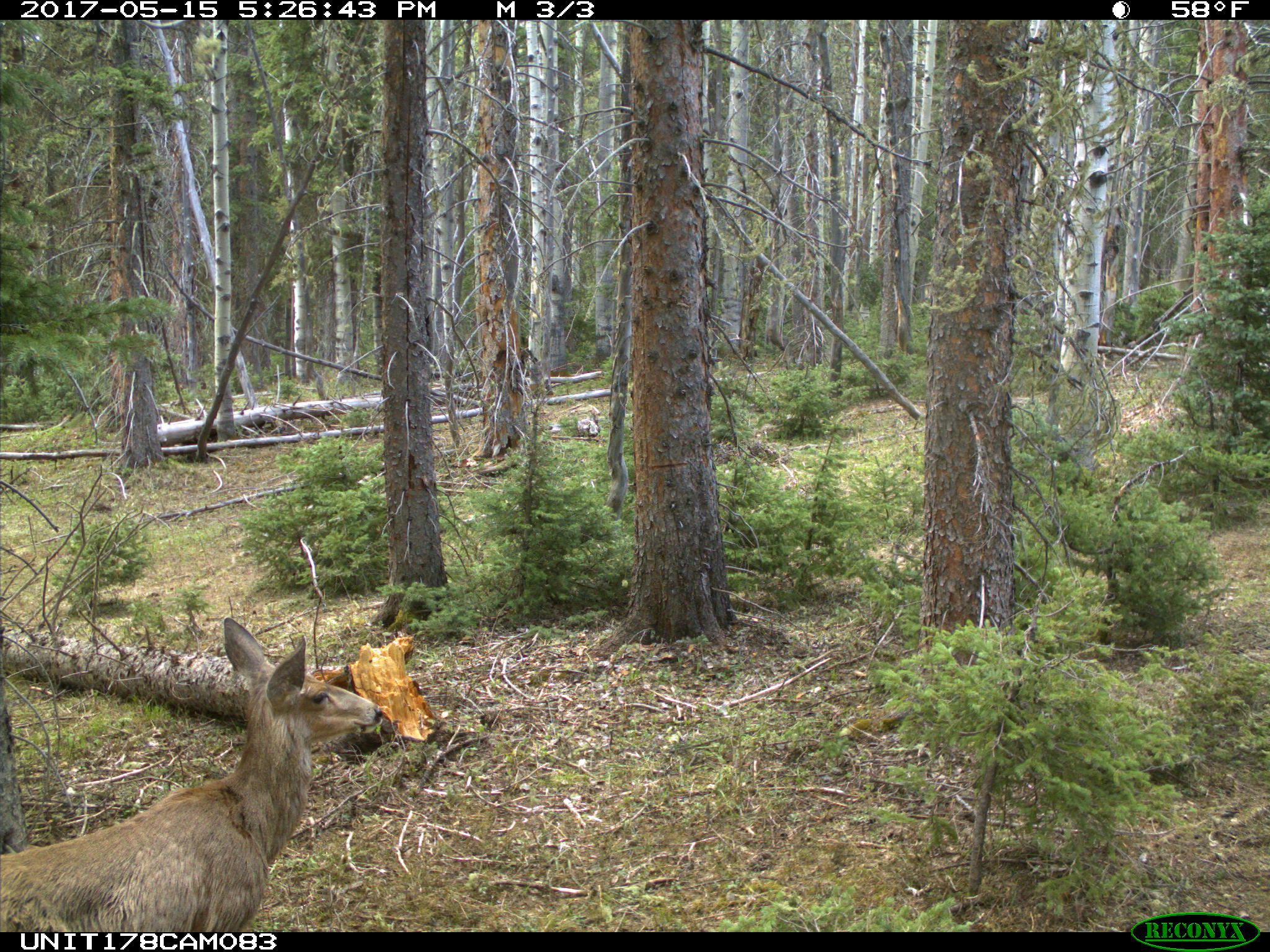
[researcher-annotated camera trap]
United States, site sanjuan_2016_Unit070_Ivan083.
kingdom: Animalia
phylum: Chordata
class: Mammalia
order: Artiodactyla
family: Cervidae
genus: Odocoileus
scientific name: Odocoileus hemionus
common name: mule deer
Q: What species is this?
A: Odocoileus hemionus (mule deer).